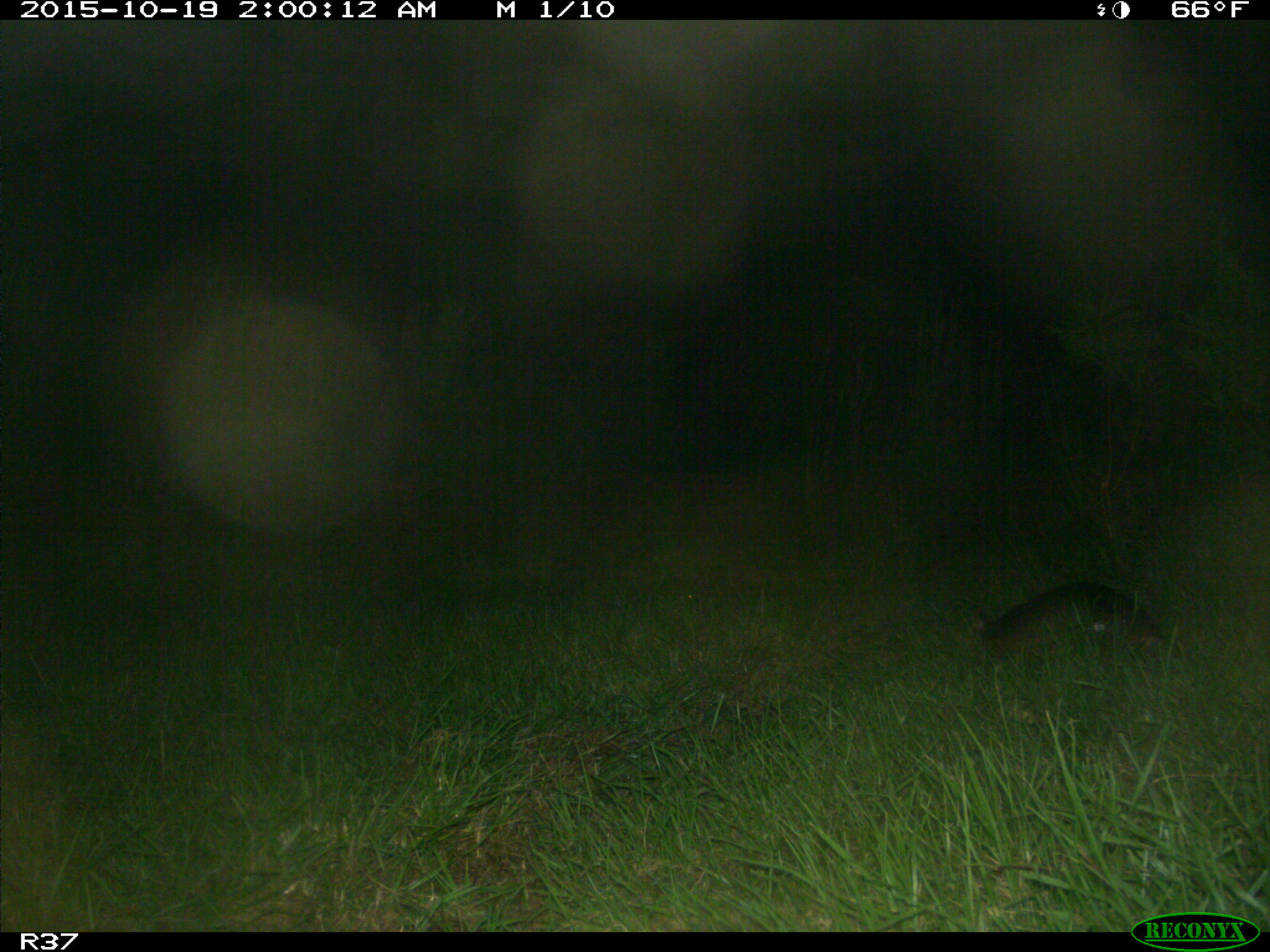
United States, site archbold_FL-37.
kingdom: Animalia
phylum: Chordata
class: Mammalia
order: Cingulata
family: Dasypodidae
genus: Dasypus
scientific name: Dasypus novemcinctus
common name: nine-banded armadillo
Dasypus novemcinctus (nine-banded armadillo).